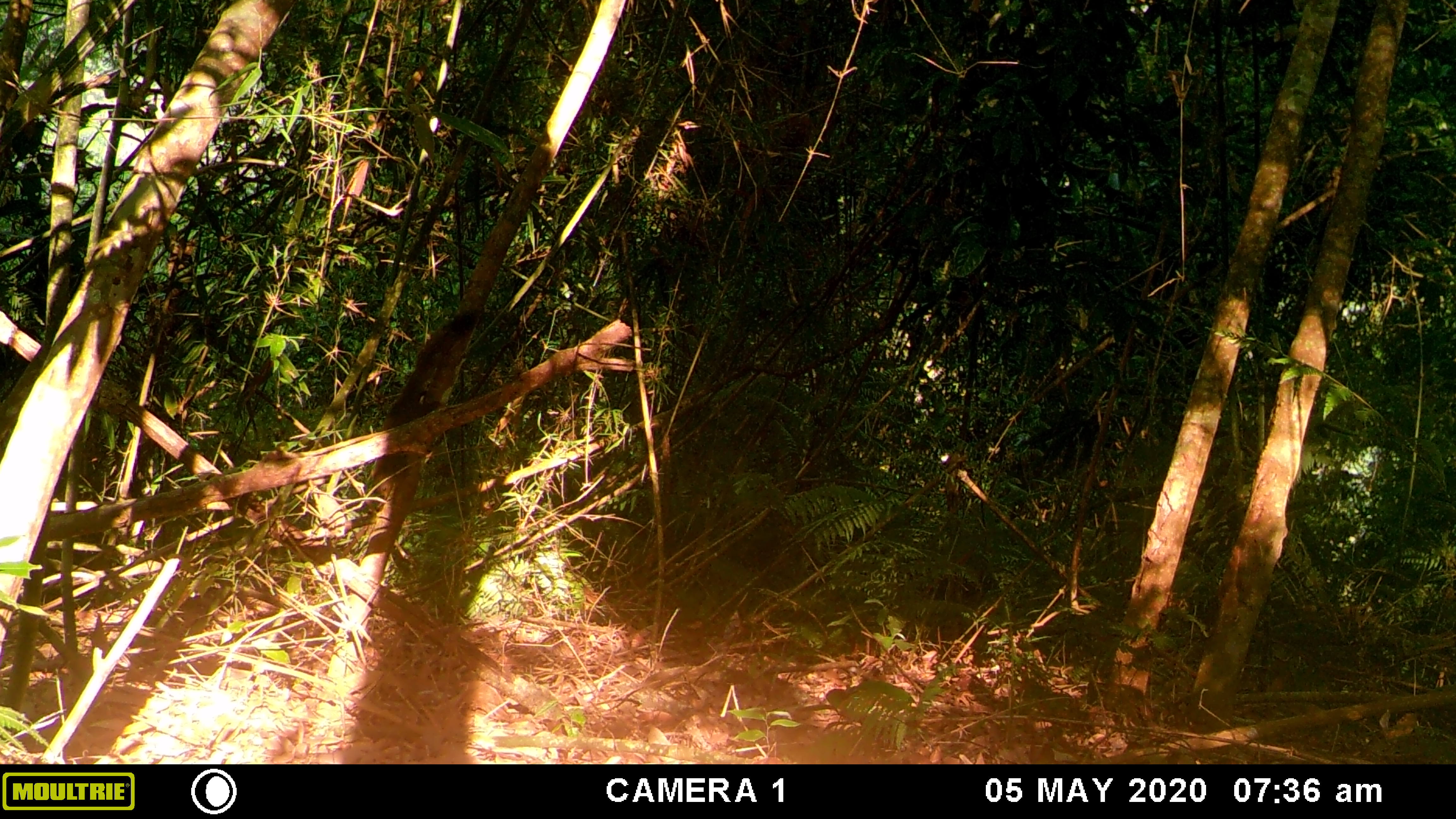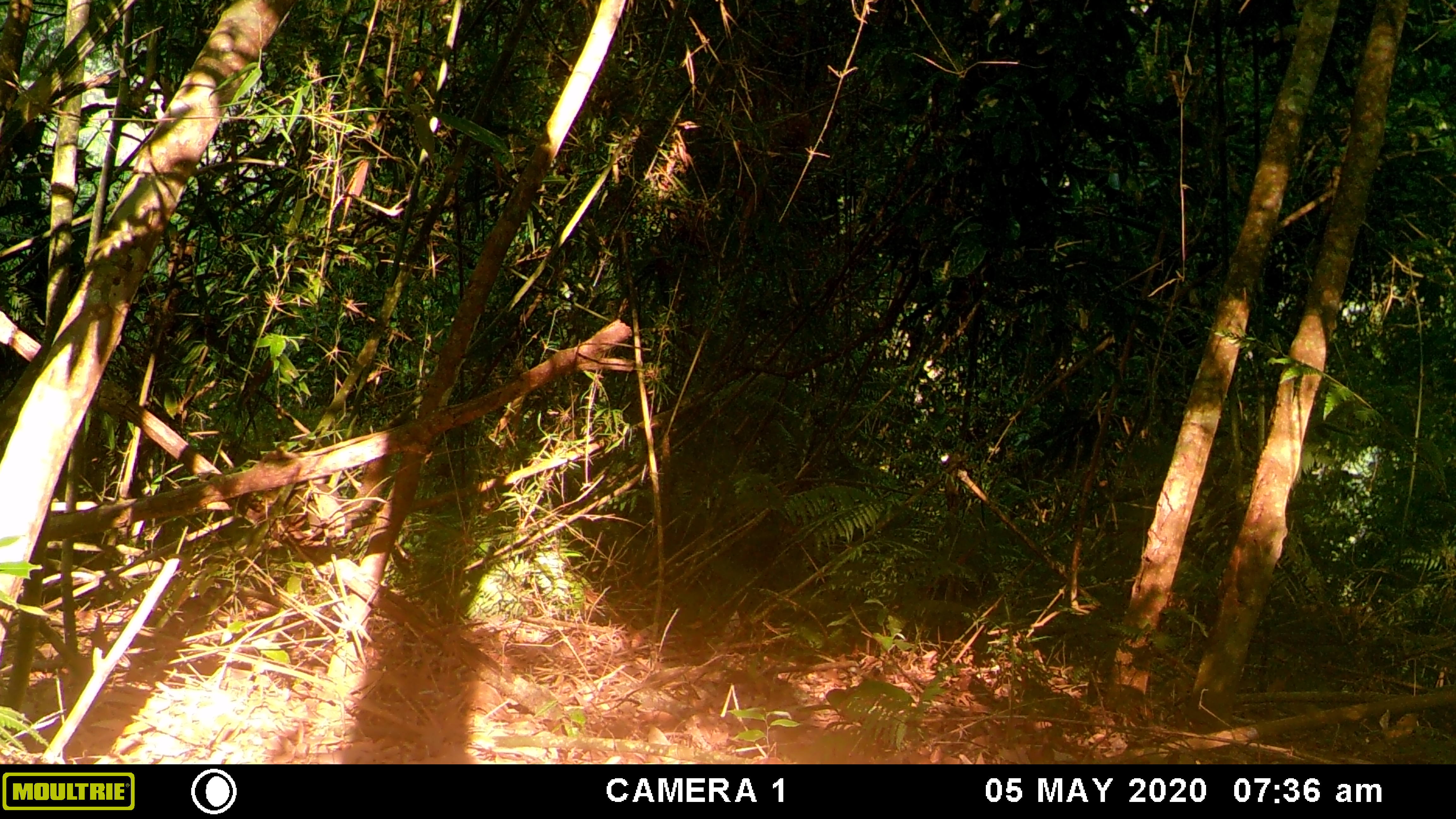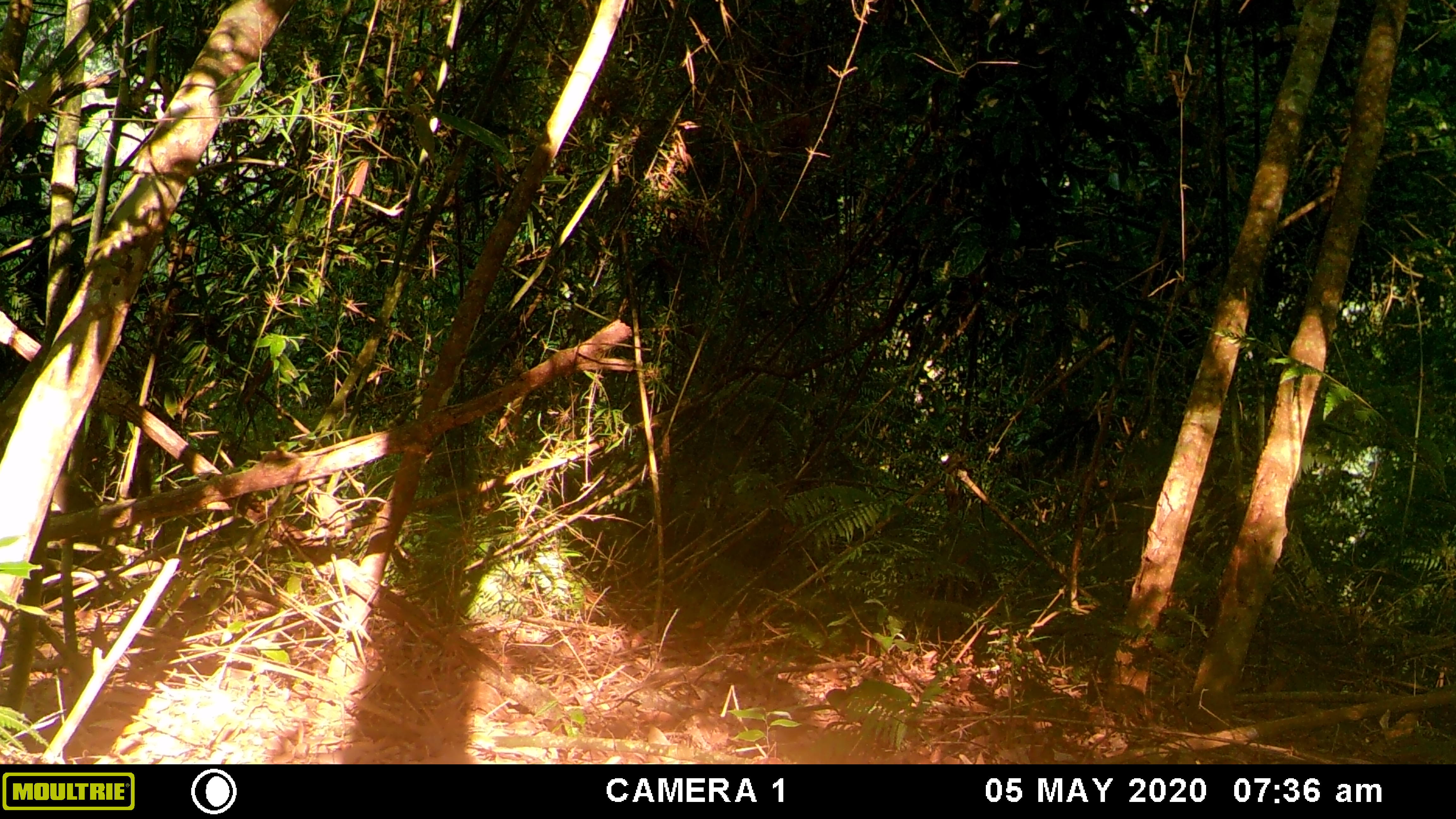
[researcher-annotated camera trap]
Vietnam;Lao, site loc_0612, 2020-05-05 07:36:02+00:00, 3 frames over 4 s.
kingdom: Animalia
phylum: Chordata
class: Mammalia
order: Rodentia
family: Sciuridae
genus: Callosciurus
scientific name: Callosciurus erythraeus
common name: pallas's squirrel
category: pallass squirrel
Pallass squirrel (pallas's squirrel) (Callosciurus erythraeus). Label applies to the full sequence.